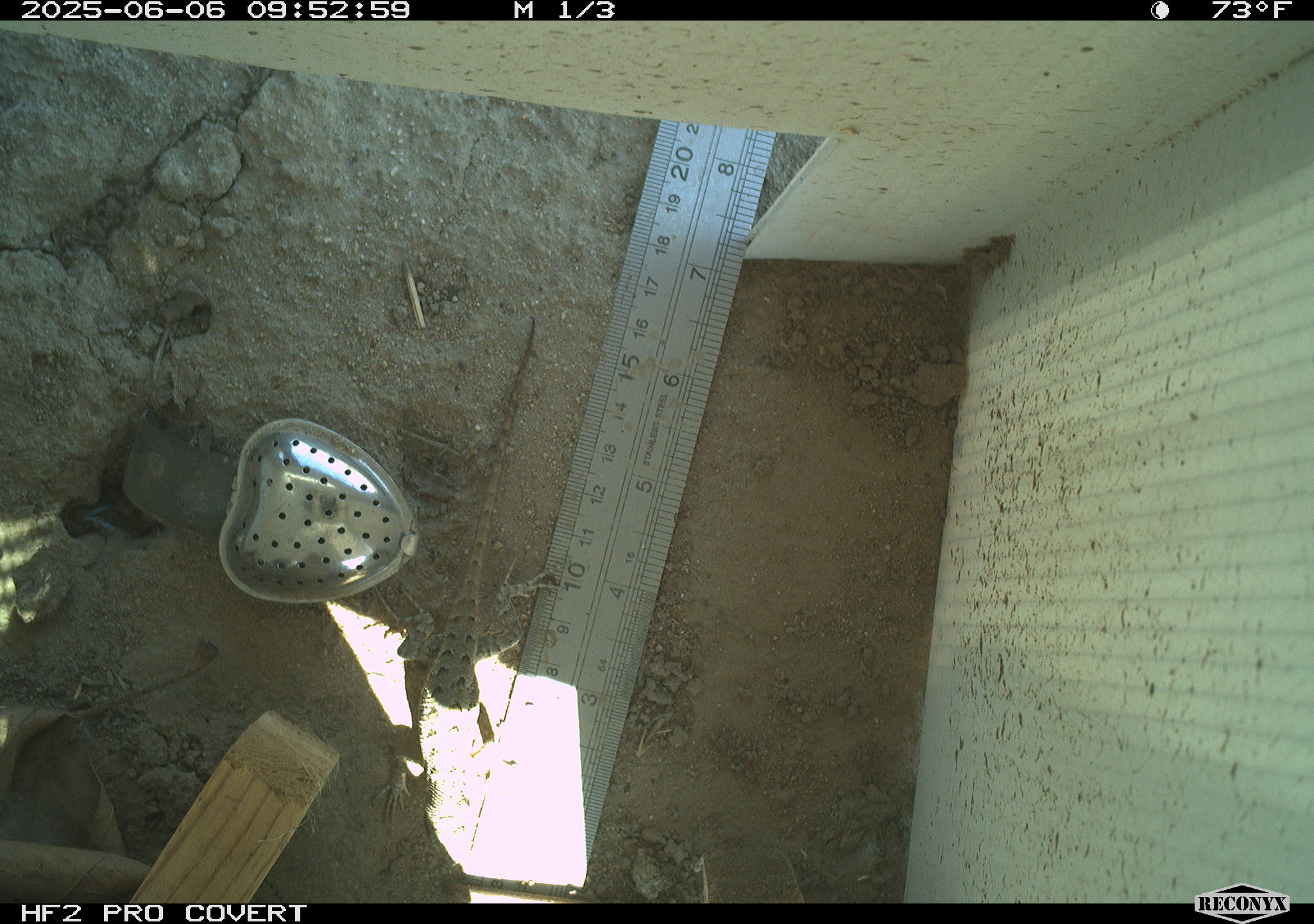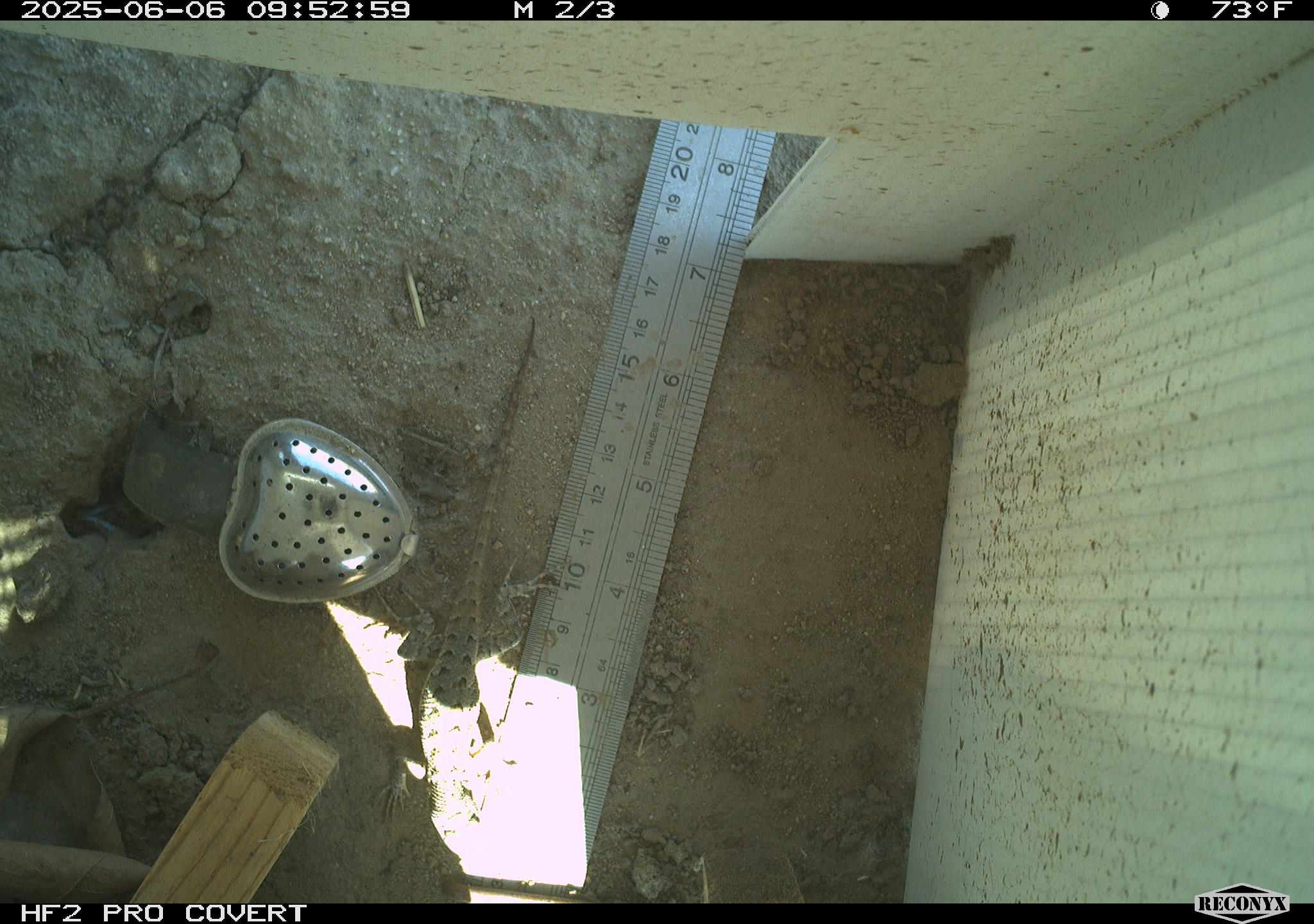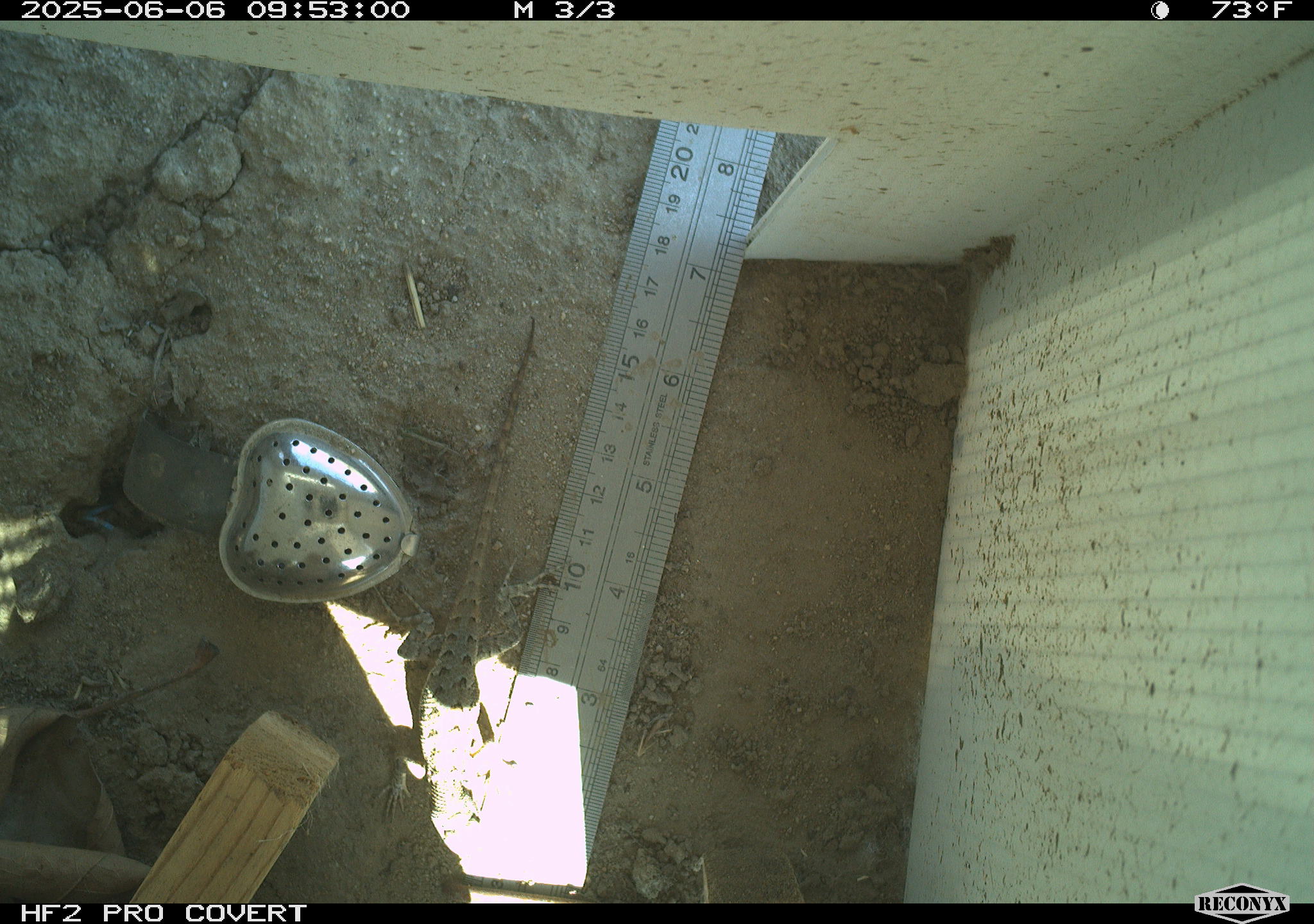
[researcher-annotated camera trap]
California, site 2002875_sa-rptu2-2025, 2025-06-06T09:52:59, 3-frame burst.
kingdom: Animalia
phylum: Chordata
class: Reptilia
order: Squamata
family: Phrynosomatidae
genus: Sceloporus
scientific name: Sceloporus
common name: spiny lizards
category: sceloporus species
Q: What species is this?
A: Sceloporus species (spiny lizards) (Sceloporus).